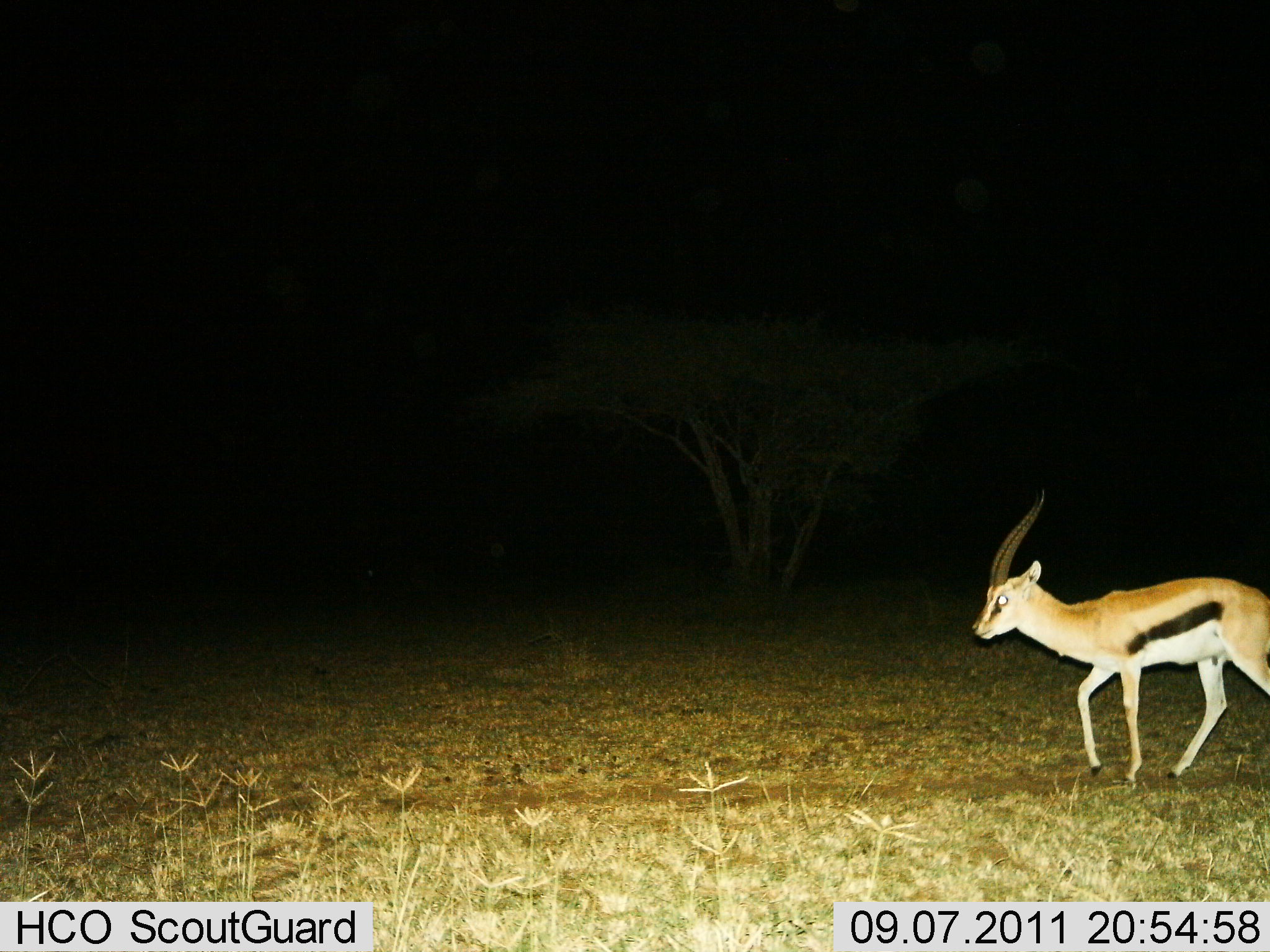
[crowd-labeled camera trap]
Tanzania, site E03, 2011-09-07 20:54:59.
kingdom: Animalia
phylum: Chordata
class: Mammalia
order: Artiodactyla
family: Bovidae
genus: Eudorcas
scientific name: Eudorcas thomsonii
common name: thomson's gazelle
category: gazellethomsons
Gazellethomsons (thomson's gazelle) (Eudorcas thomsonii), count 1. Behavior (volunteer vote fractions): standing 13%, resting 0%, moving 87%, interacting 0%. Young present (vote fraction): 0%. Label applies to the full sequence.